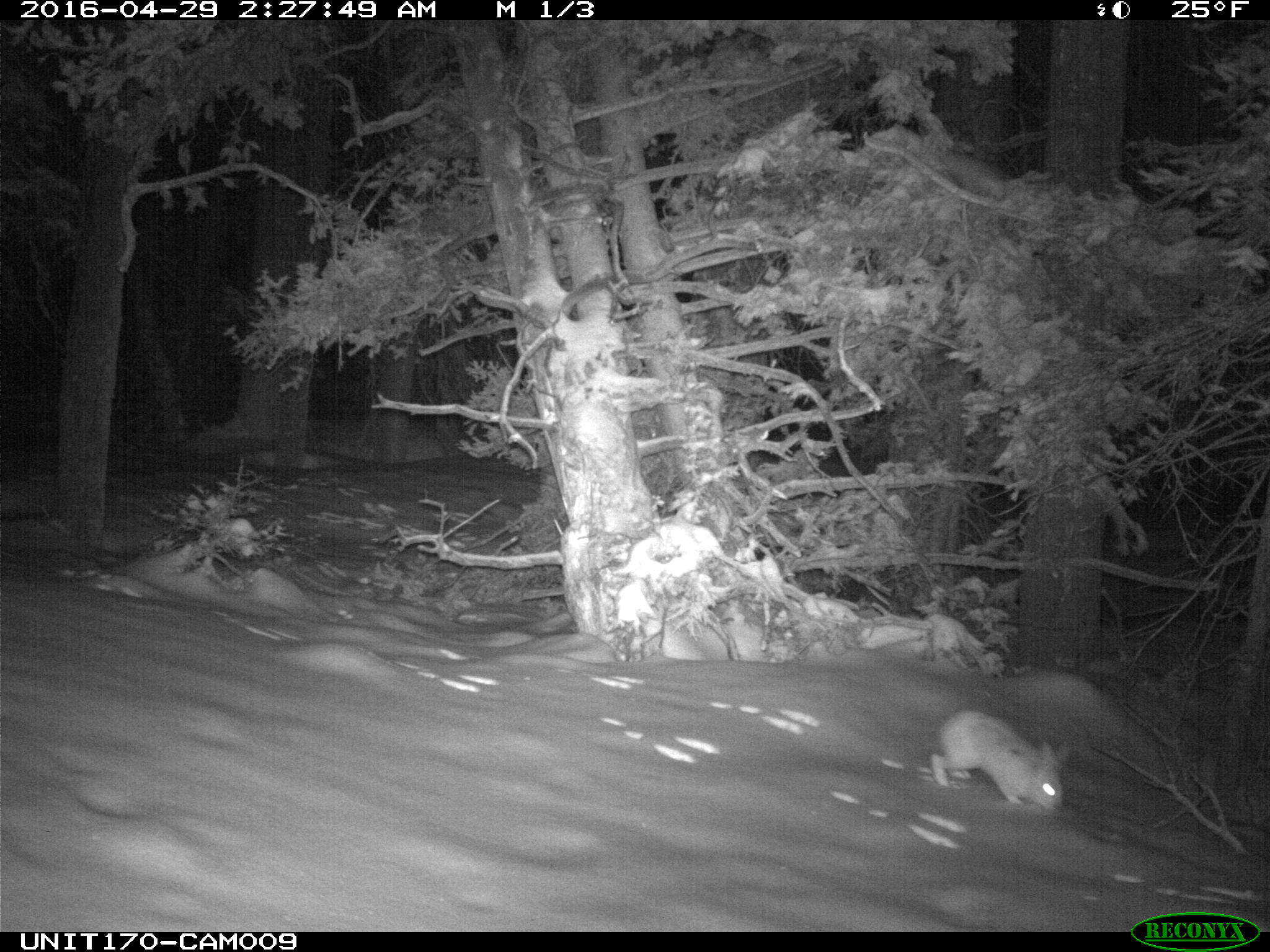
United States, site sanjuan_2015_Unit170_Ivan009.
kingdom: Animalia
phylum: Chordata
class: Mammalia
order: Lagomorpha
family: Leporidae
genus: Lepus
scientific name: Lepus americanus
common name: snowshoe hare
Lepus americanus (snowshoe hare).